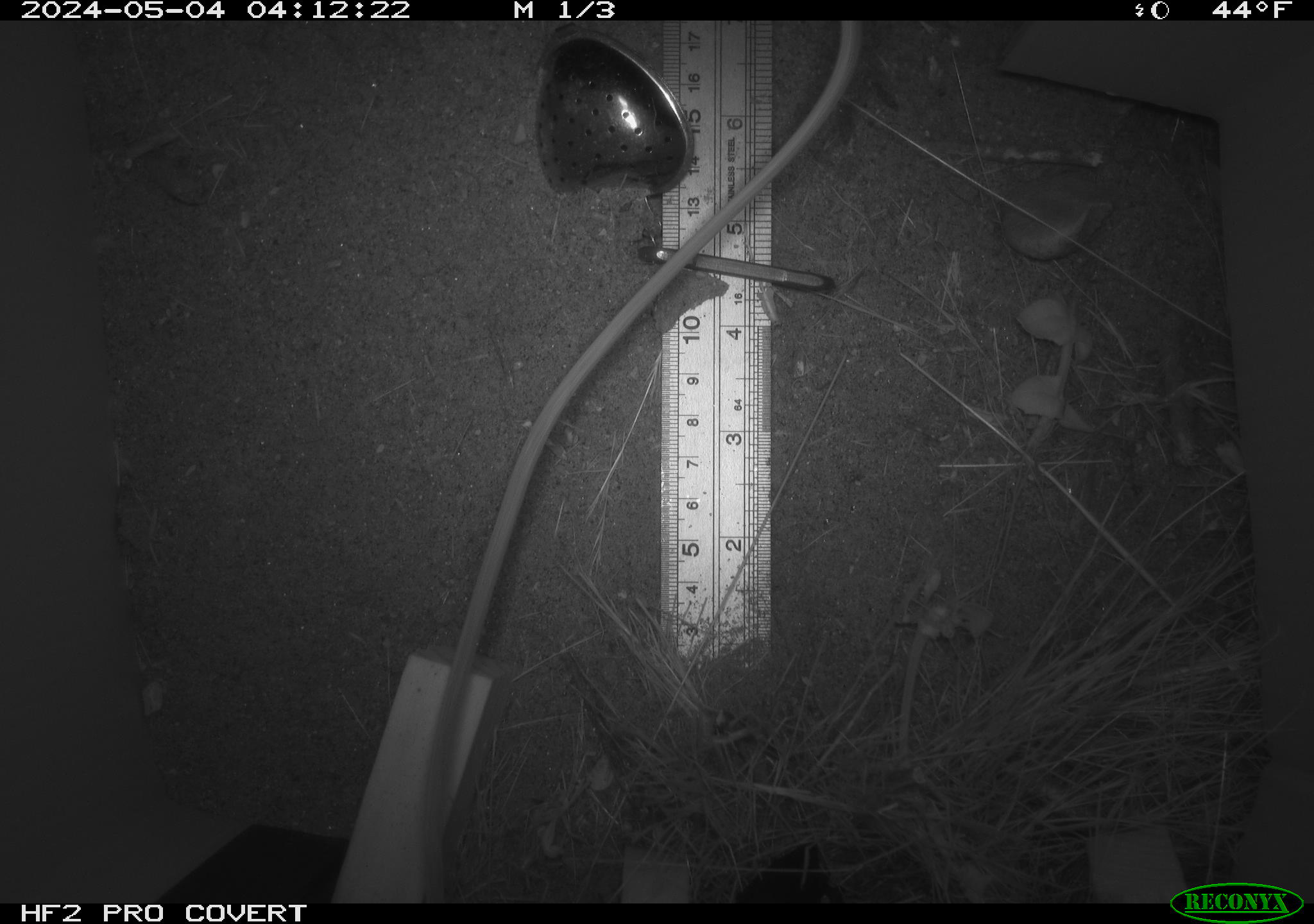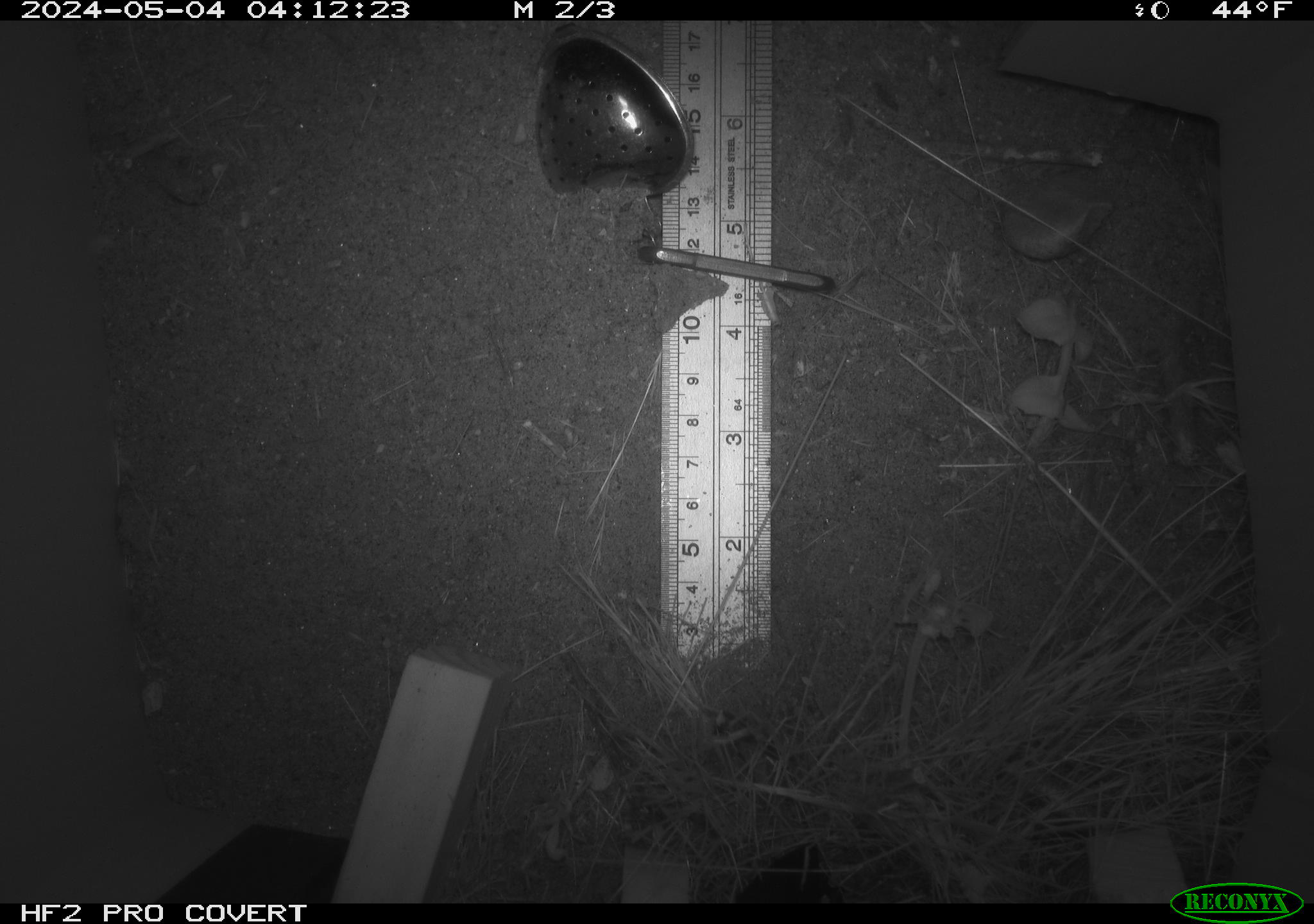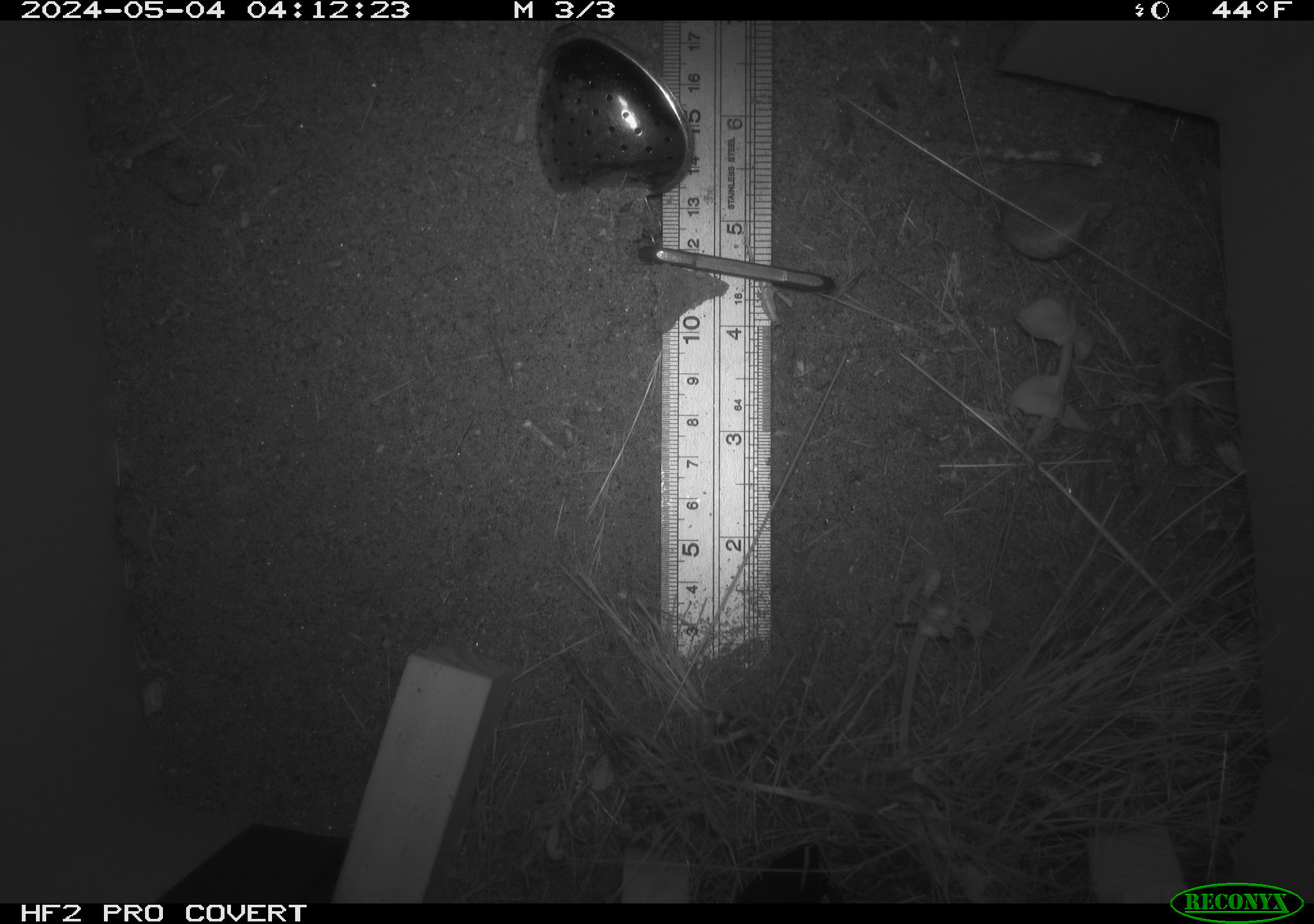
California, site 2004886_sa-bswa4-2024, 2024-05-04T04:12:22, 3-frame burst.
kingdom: Animalia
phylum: Chordata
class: Mammalia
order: Rodentia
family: Heteromyidae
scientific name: Heteromyidae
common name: kangaroo rats and pocket mice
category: heteromyidae family